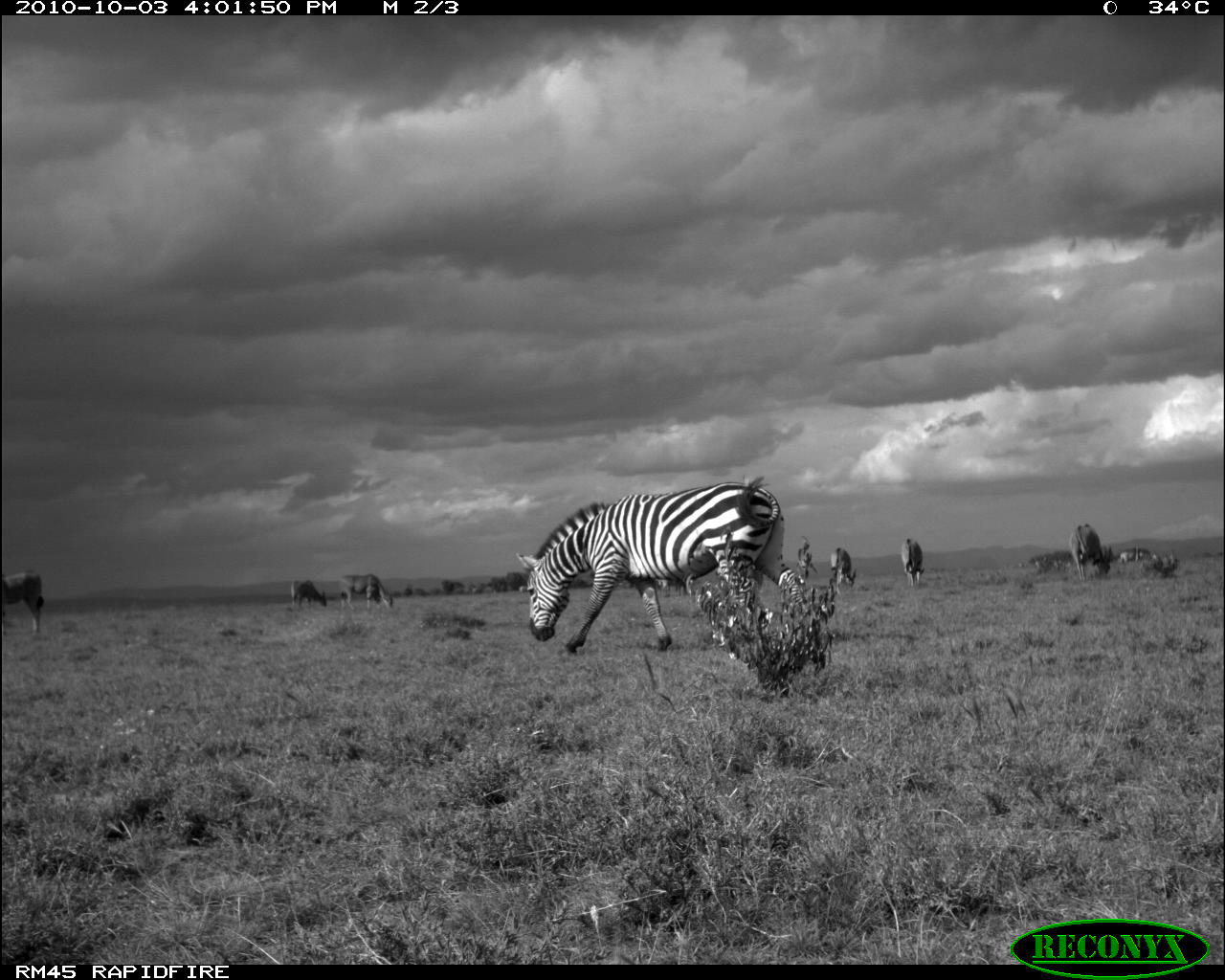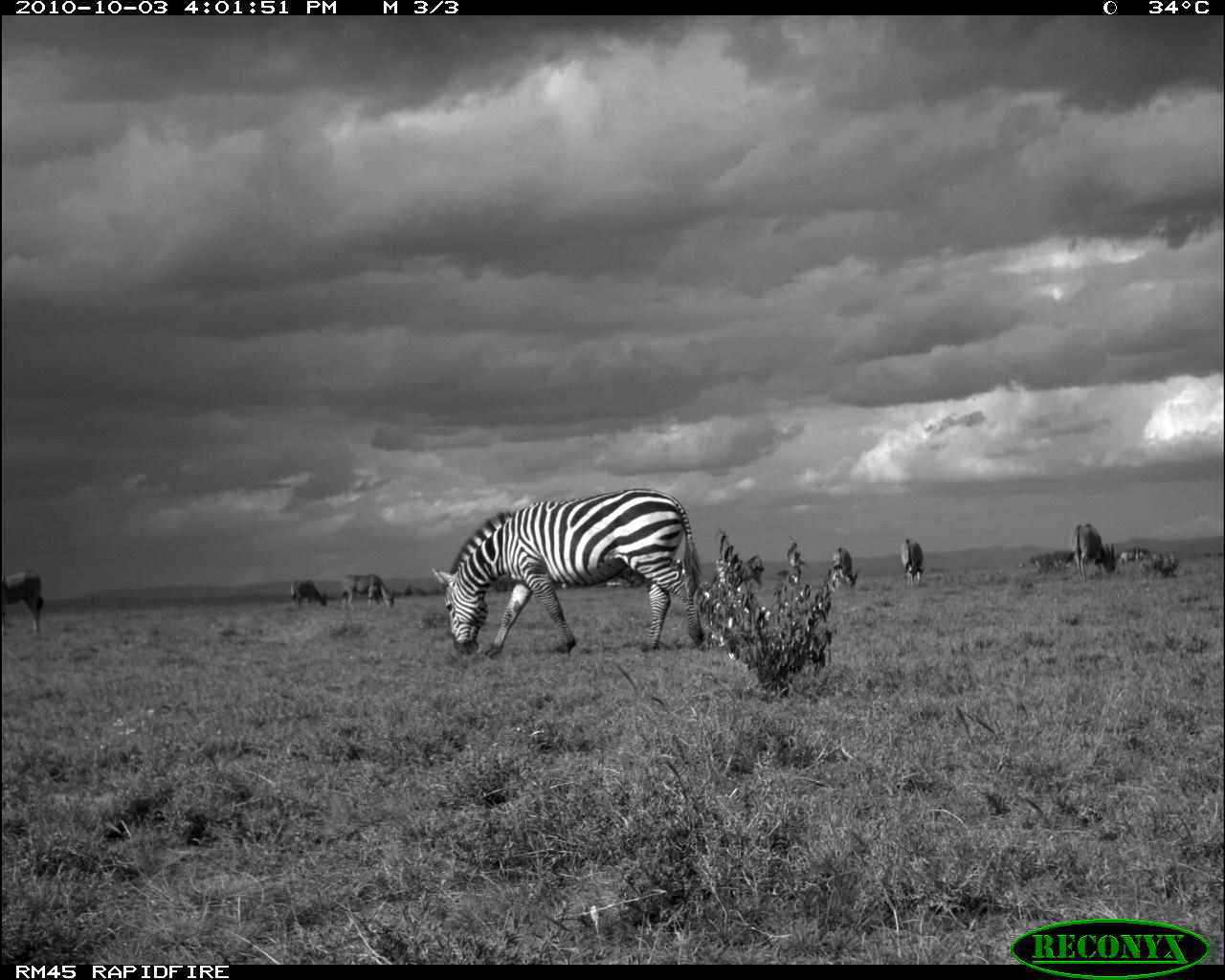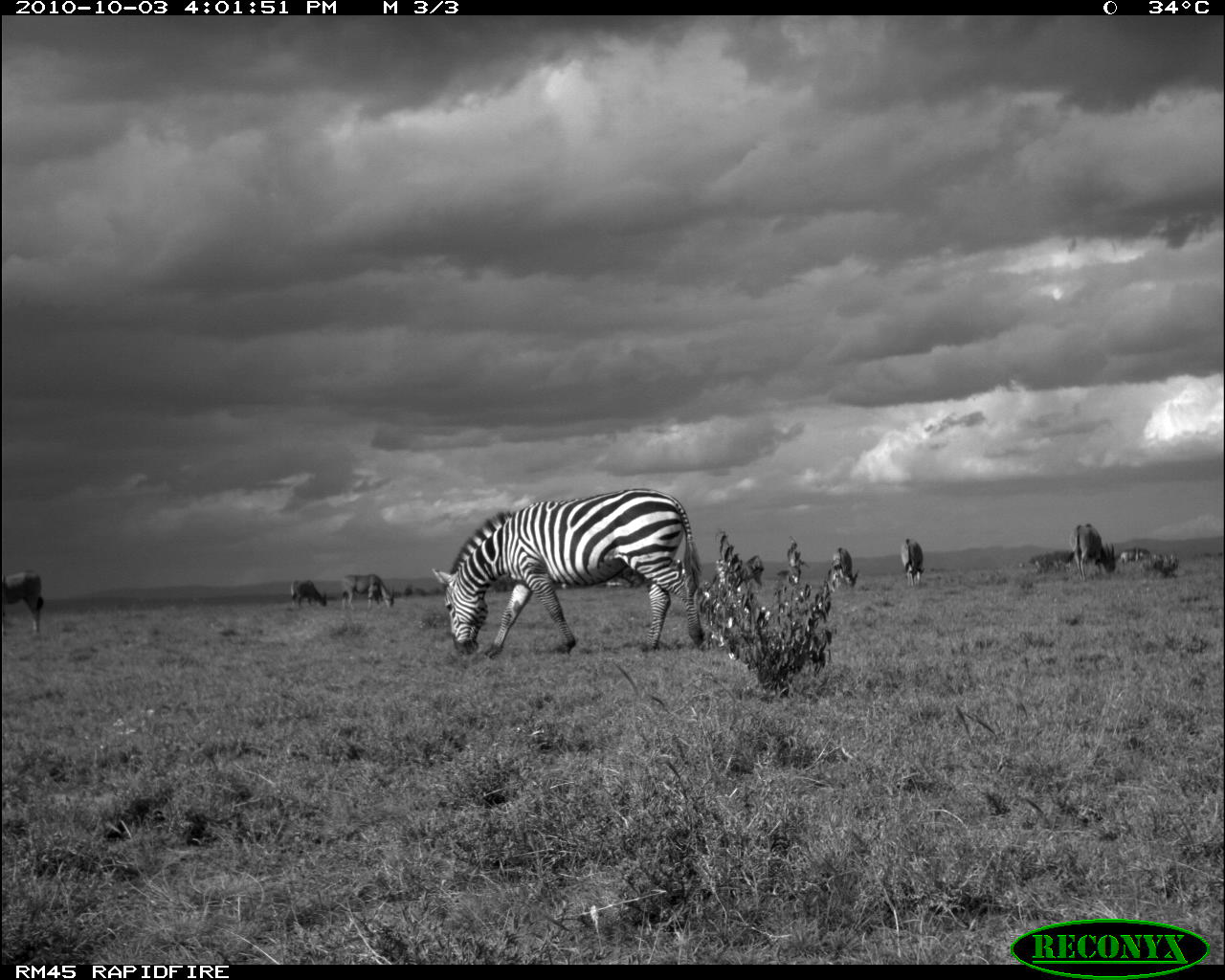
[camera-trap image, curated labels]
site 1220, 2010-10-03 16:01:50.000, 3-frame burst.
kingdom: Animalia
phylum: Chordata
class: Mammalia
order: Perissodactyla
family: Equidae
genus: Equus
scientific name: Equus quagga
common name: plains zebra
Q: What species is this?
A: Equus quagga (plains zebra).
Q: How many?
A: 1.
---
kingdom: Animalia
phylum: Chordata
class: Mammalia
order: Artiodactyla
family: Bovidae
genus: Tragelaphus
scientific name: Tragelaphus oryx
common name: eland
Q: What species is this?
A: Tragelaphus oryx (eland).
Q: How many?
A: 6.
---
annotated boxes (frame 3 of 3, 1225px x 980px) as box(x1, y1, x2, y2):
equus quagga: box(431, 487, 705, 655); box(1069, 522, 1116, 582); box(2, 571, 43, 631); box(341, 574, 396, 610); box(902, 537, 925, 587); box(291, 579, 328, 608); box(834, 547, 858, 588)